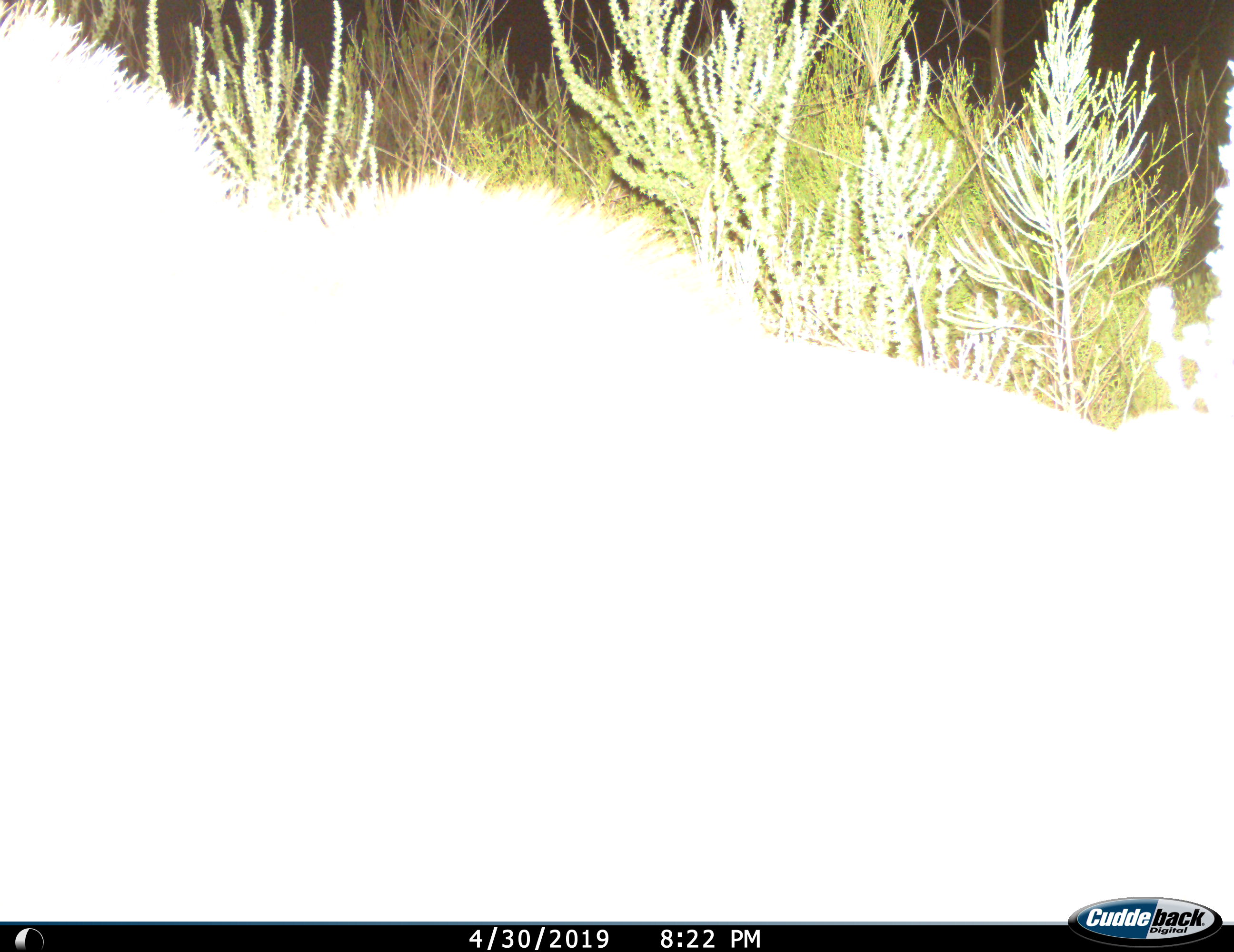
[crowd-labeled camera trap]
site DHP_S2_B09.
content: unidentified animal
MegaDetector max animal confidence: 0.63